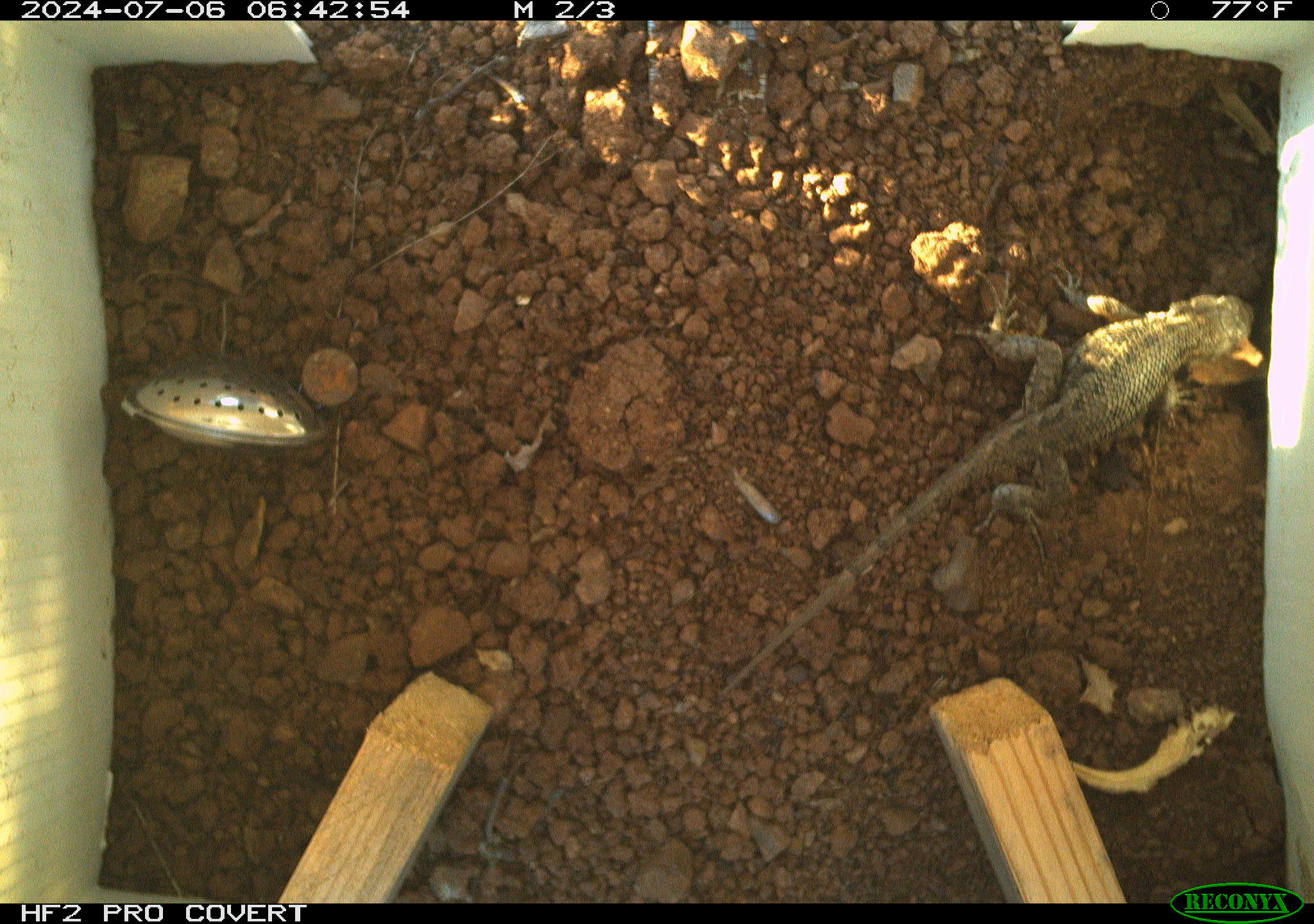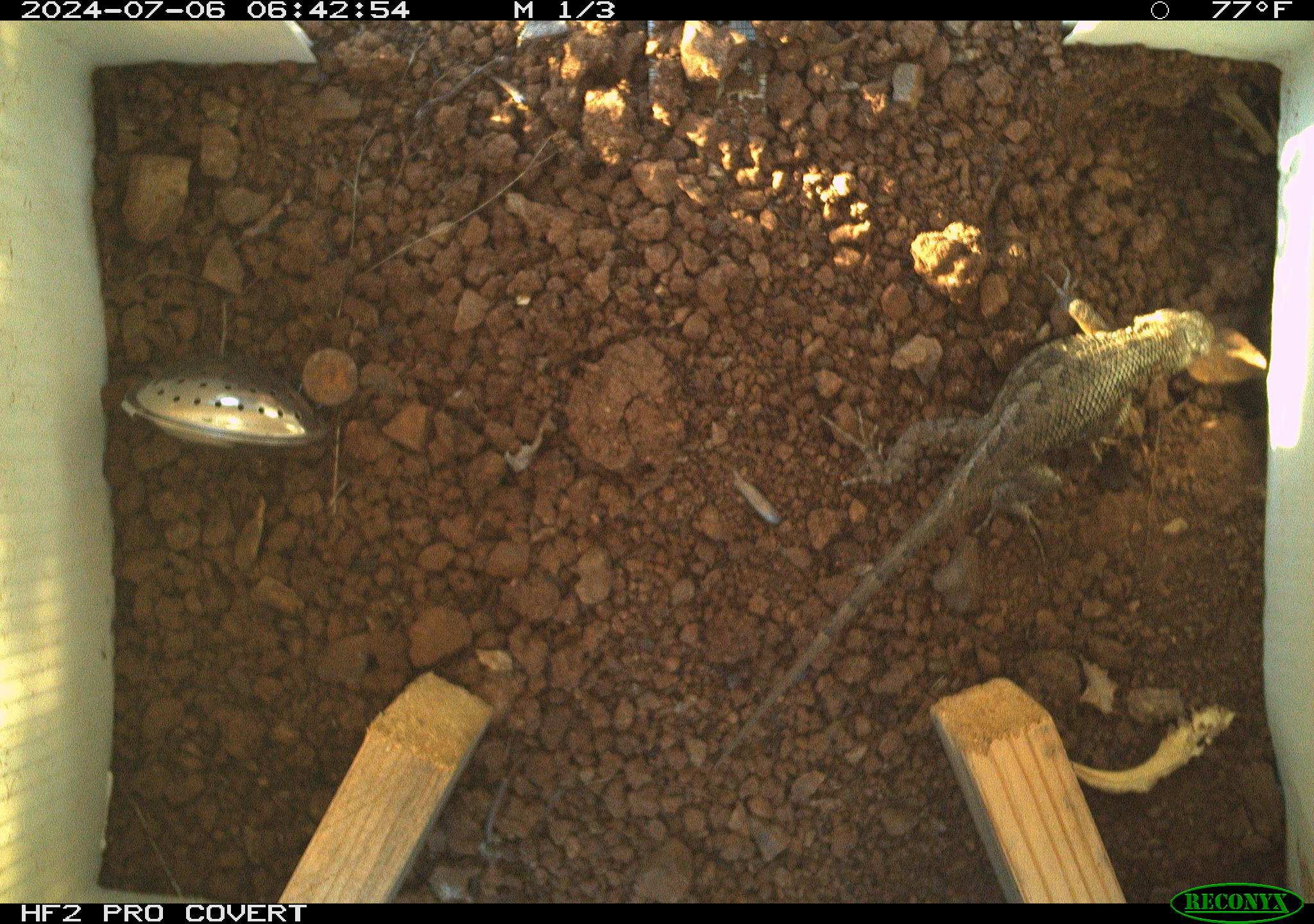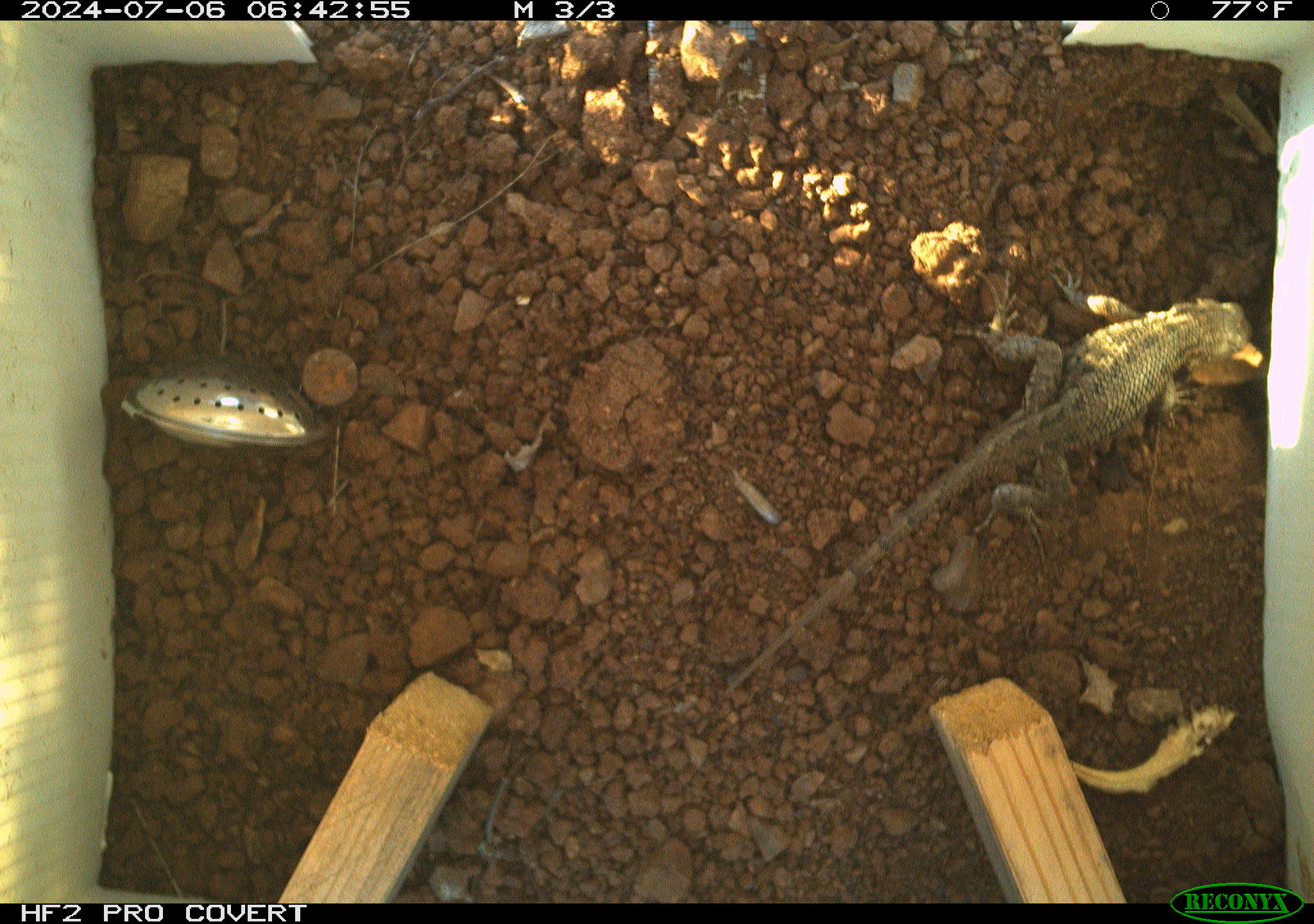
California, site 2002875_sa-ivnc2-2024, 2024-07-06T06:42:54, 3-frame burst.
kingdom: Animalia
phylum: Chordata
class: Reptilia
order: Squamata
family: Phrynosomatidae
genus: Sceloporus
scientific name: Sceloporus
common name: spiny lizards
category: sceloporus species